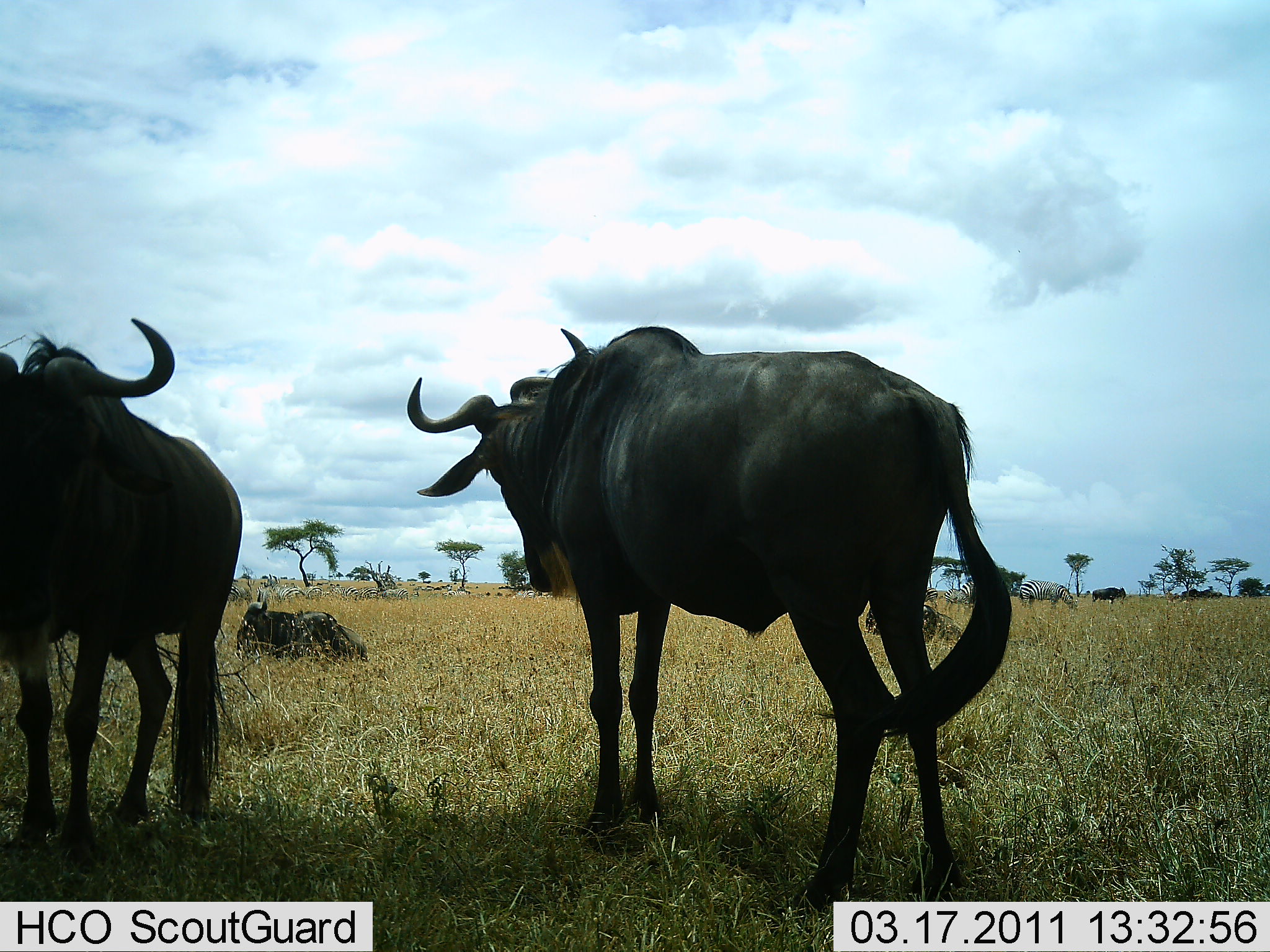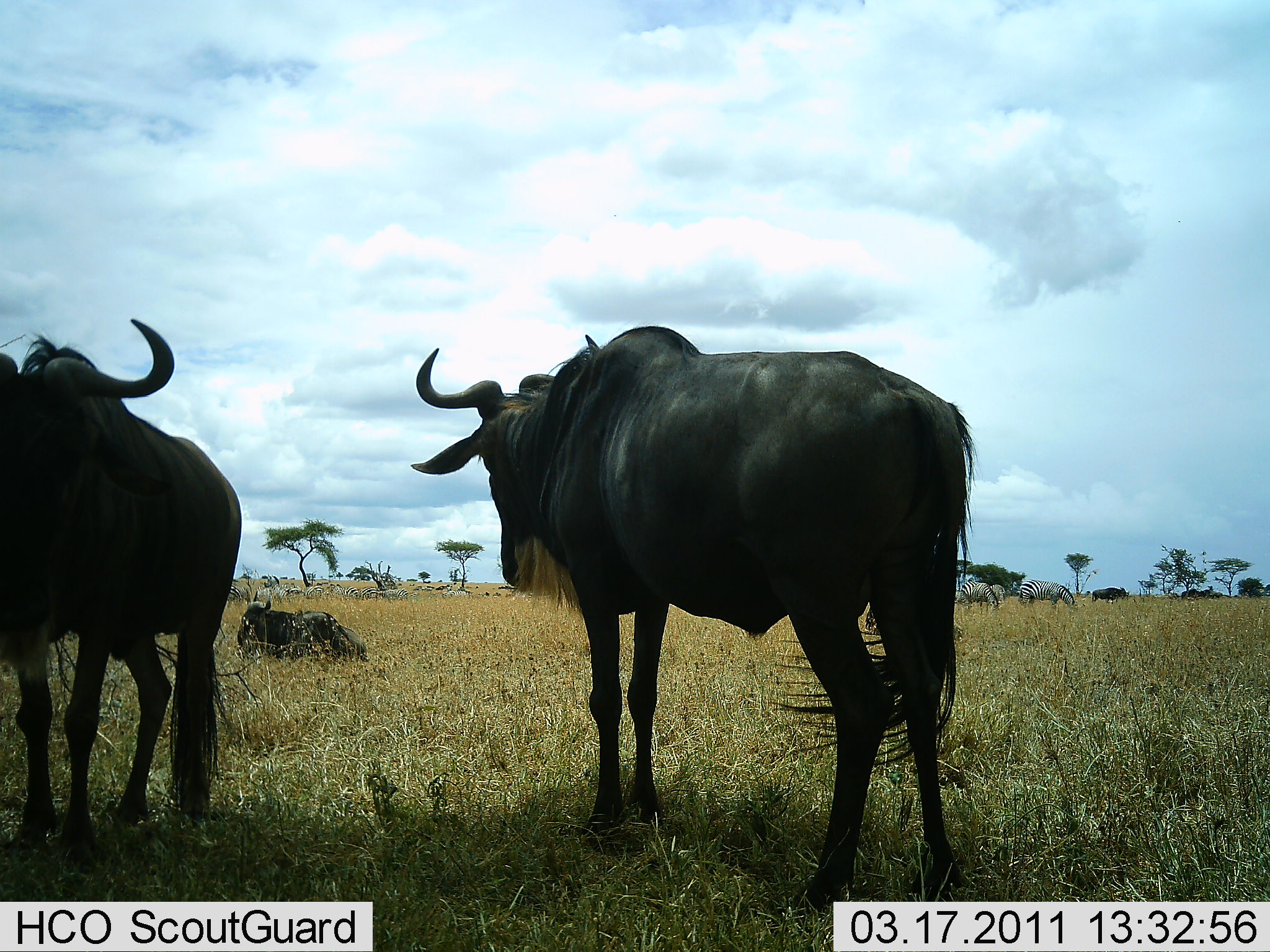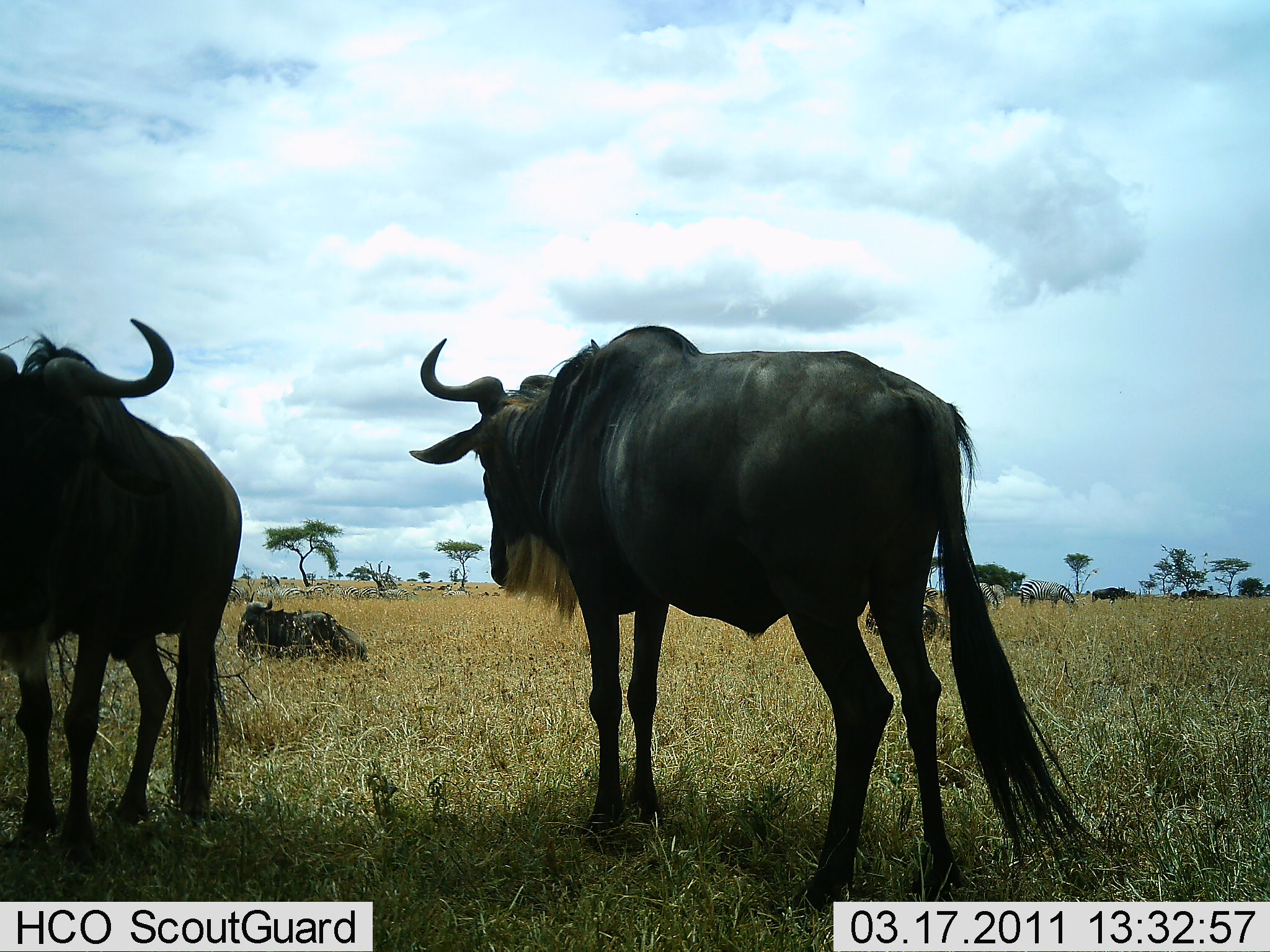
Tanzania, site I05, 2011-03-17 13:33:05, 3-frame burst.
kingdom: Animalia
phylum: Chordata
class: Mammalia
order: Artiodactyla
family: Bovidae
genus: Connochaetes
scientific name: Connochaetes taurinus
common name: blue wildebeest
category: wildebeest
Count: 3.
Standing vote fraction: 87%.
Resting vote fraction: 87%.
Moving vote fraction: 13%.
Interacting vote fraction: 0%.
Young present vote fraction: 0%.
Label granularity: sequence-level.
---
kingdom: Animalia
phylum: Chordata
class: Mammalia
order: Perissodactyla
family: Equidae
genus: Equus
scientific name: Equus quagga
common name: plains zebra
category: zebra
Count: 2.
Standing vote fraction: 18%.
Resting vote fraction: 0%.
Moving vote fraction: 27%.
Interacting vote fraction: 0%.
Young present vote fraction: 0%.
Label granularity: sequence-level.